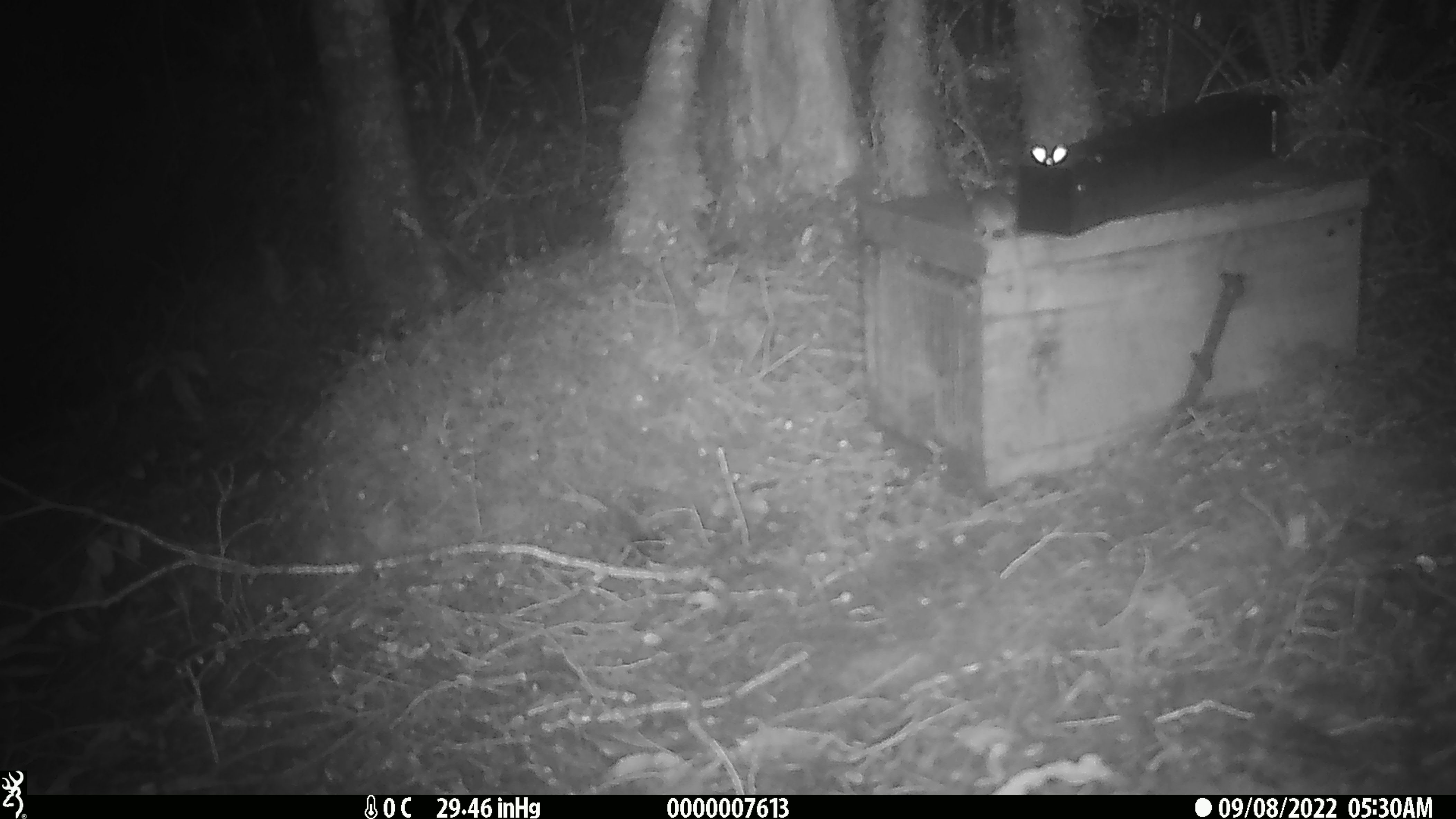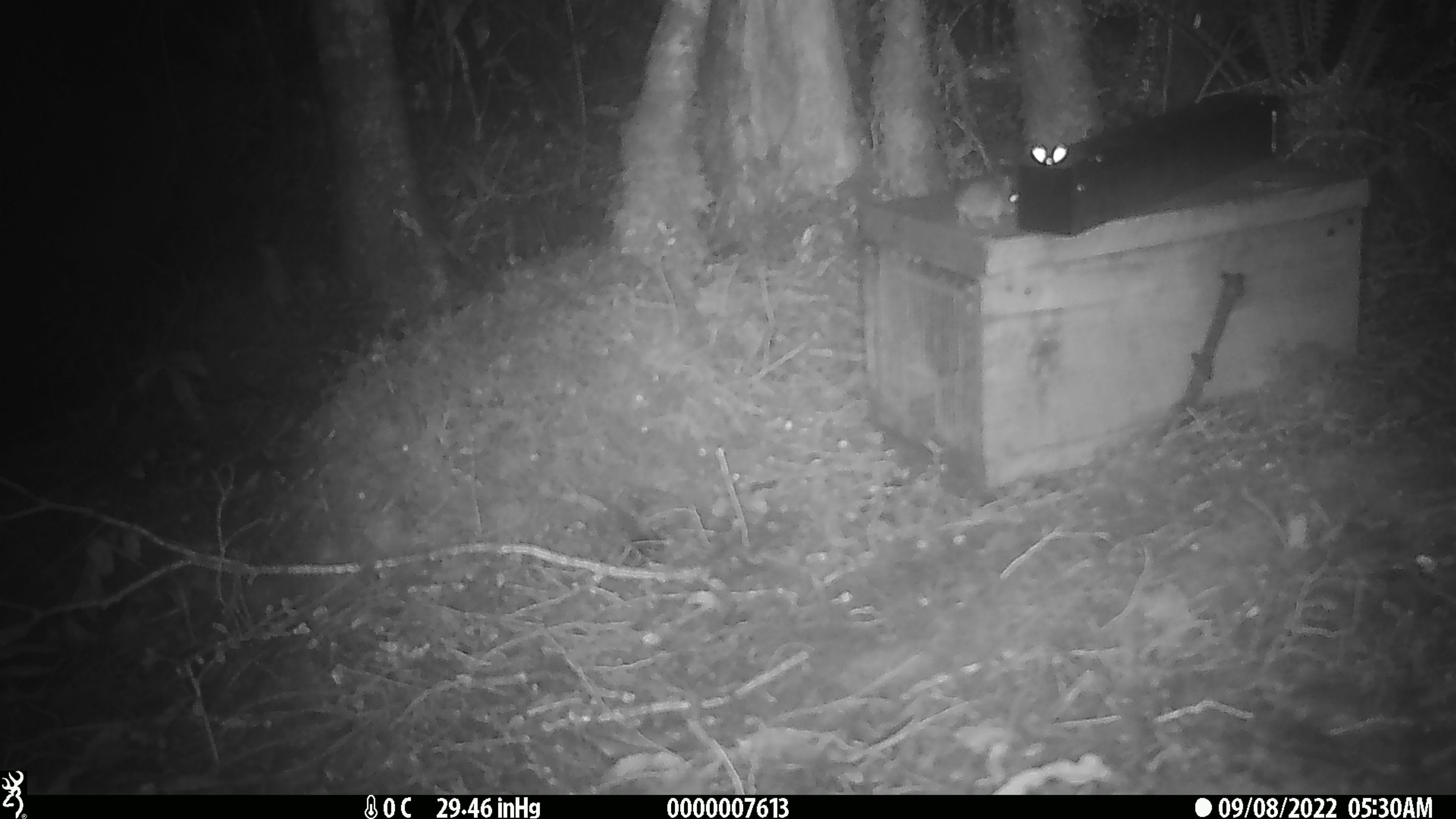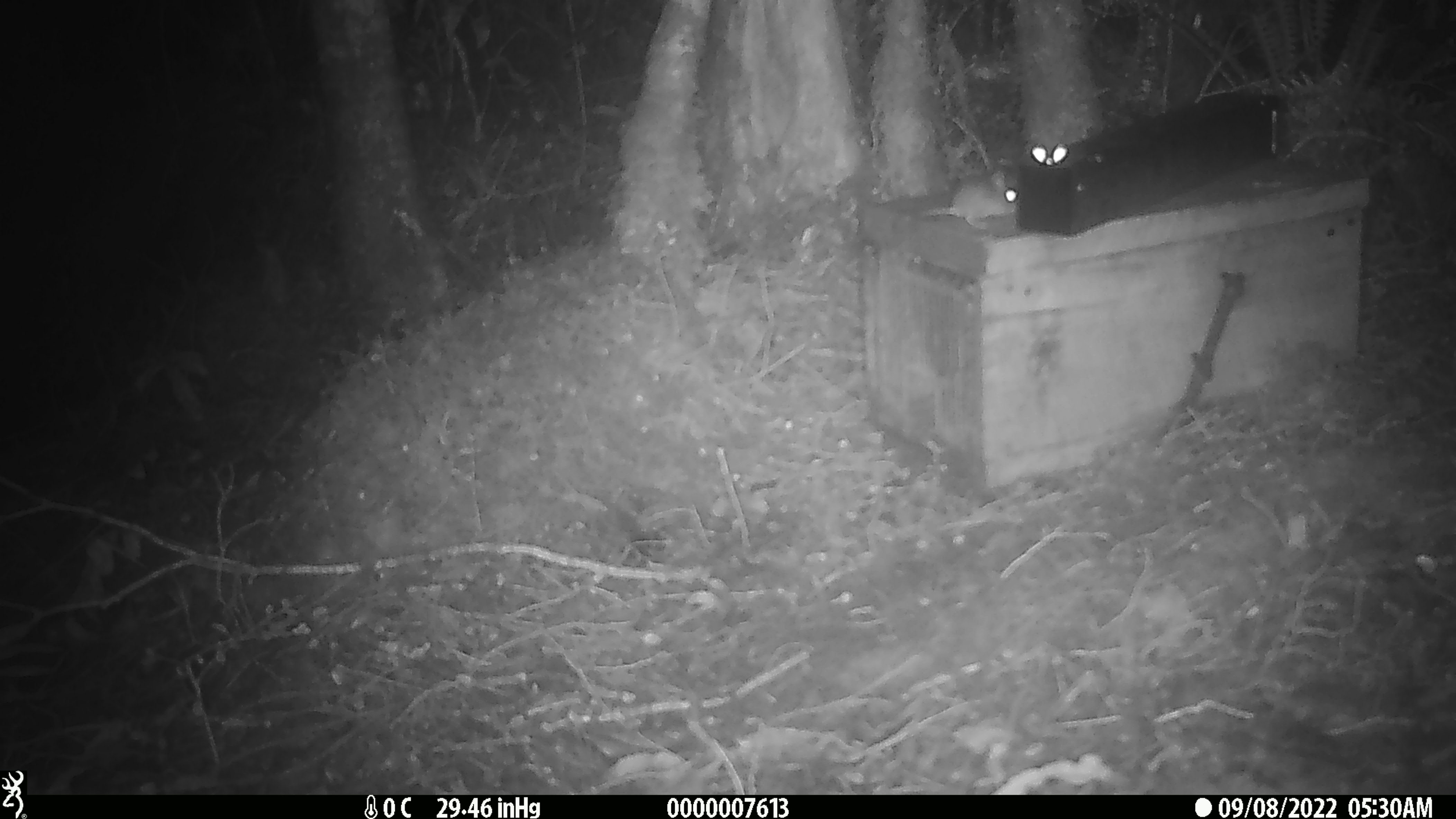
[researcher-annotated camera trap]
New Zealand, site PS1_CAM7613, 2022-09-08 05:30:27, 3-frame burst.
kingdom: Animalia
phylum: Chordata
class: Mammalia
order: Rodentia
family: Muridae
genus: Mus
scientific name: Mus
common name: mouse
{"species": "mouse (Mus)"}